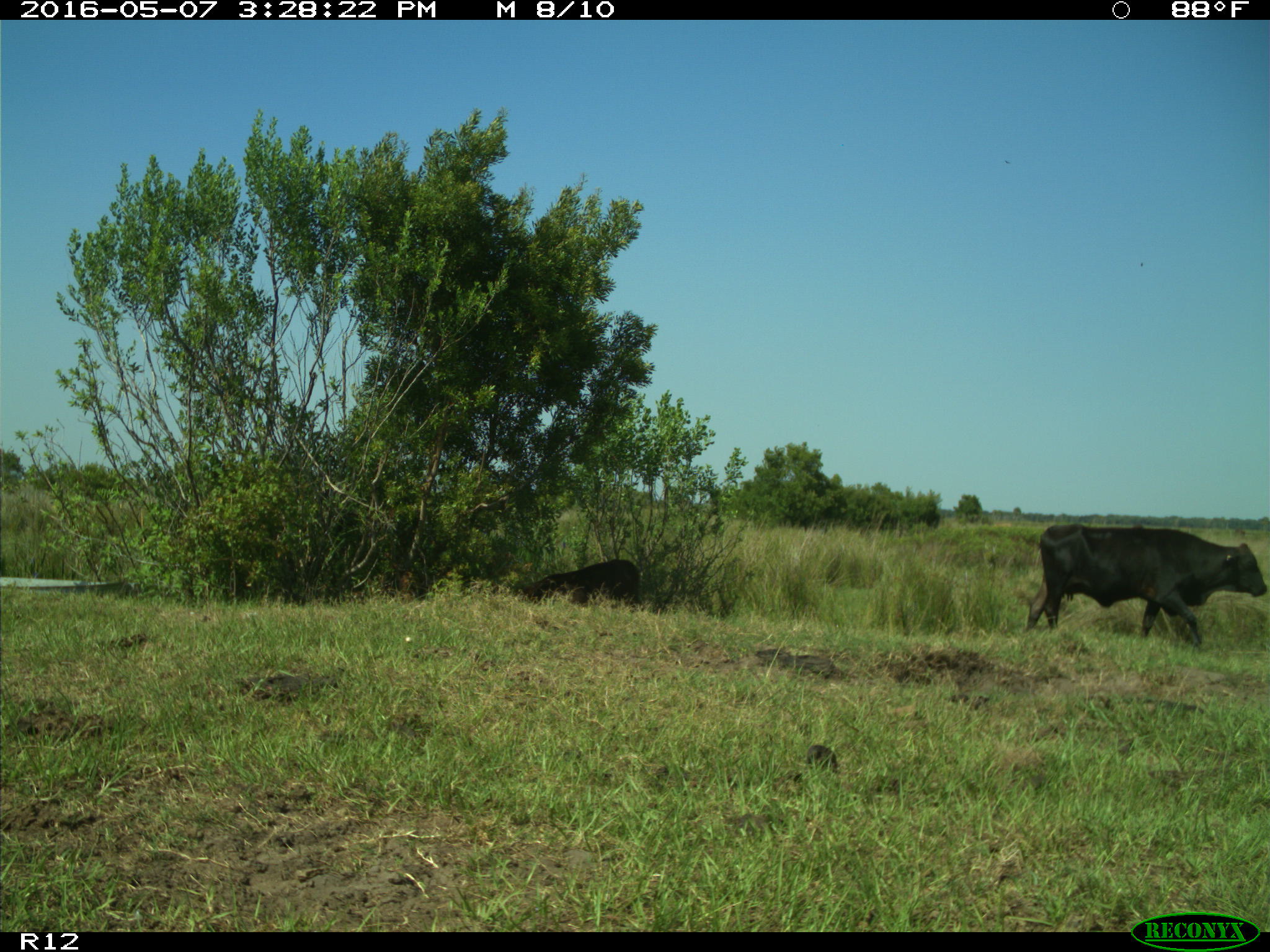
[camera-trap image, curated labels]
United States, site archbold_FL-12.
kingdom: Animalia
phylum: Chordata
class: Mammalia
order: Artiodactyla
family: Bovidae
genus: Bos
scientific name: Bos taurus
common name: domestic cow